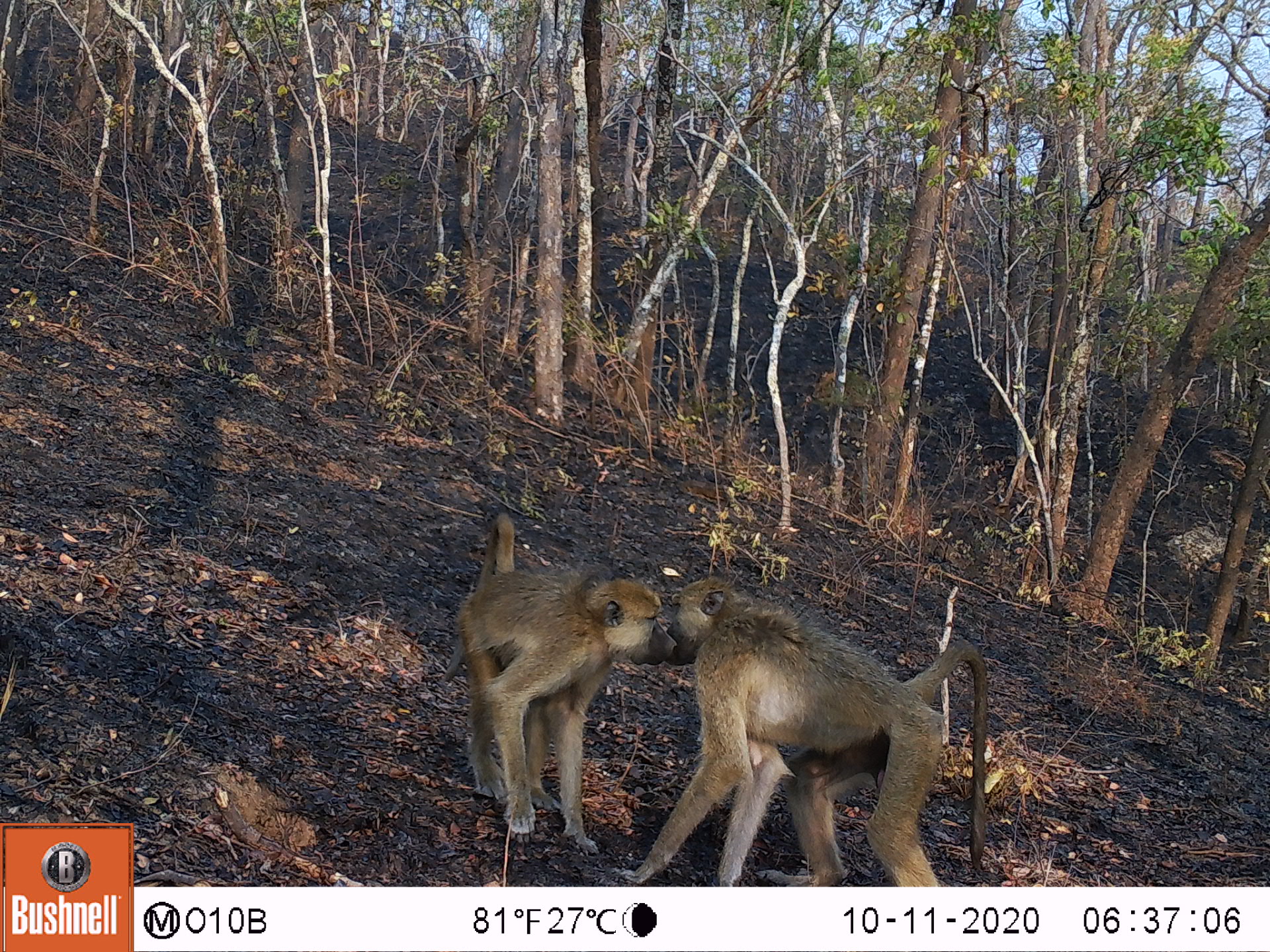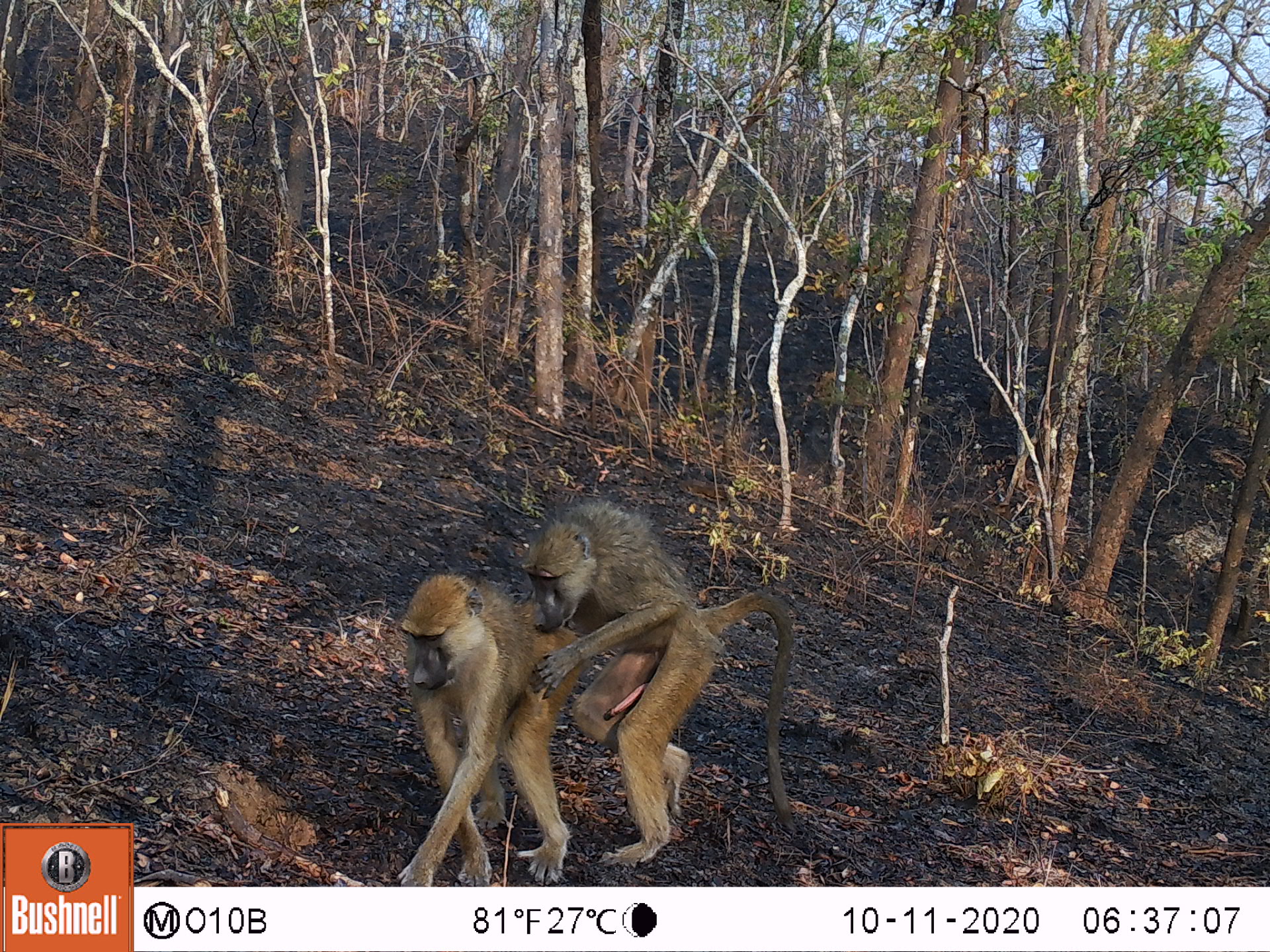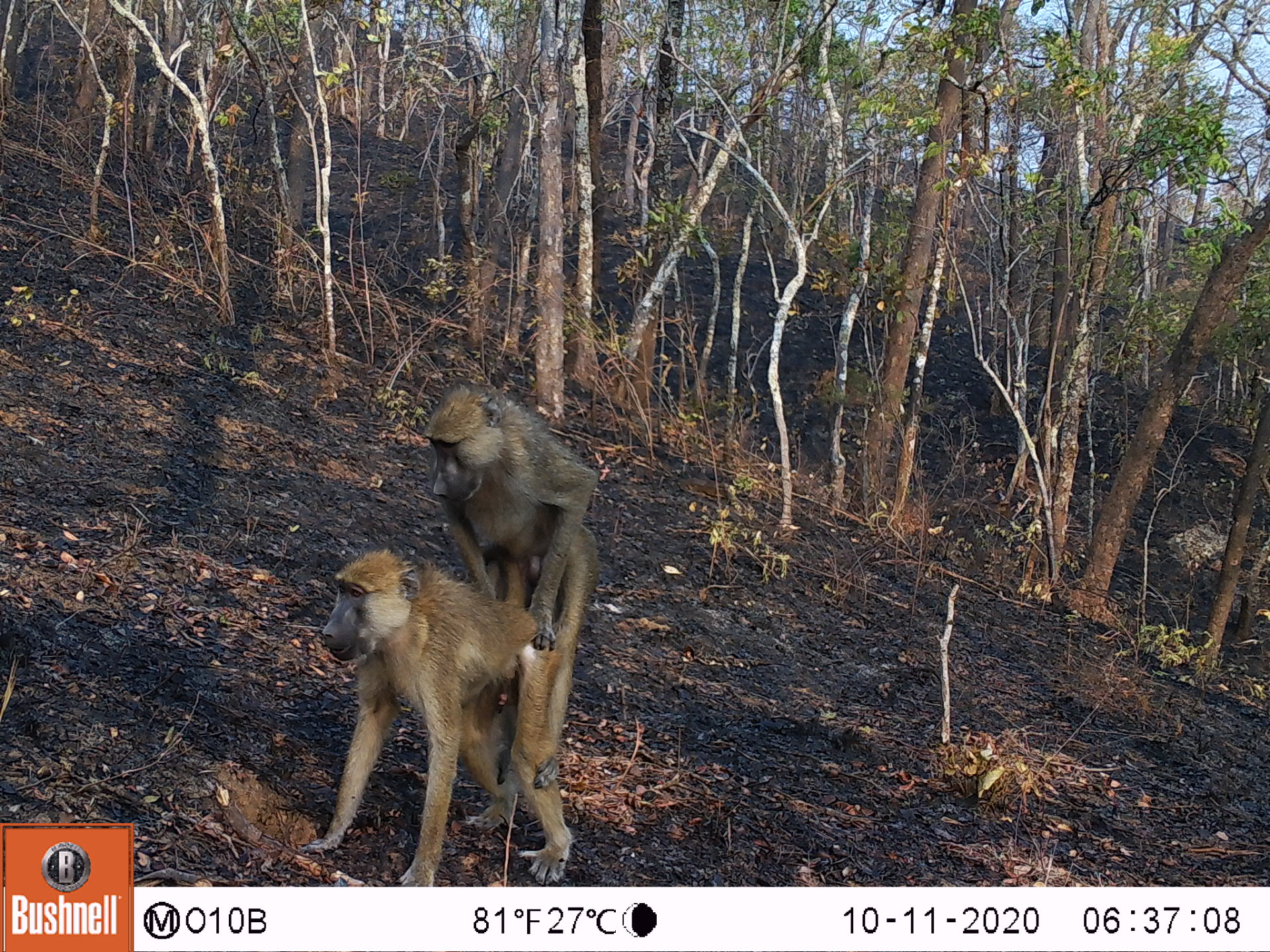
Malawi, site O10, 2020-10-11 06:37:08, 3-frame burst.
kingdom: Animalia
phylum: Chordata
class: Mammalia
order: Primates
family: Cercopithecidae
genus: Papio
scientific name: Papio cynocephalus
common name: yellow baboon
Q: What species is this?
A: Yellow baboon (Papio cynocephalus).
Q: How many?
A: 2.